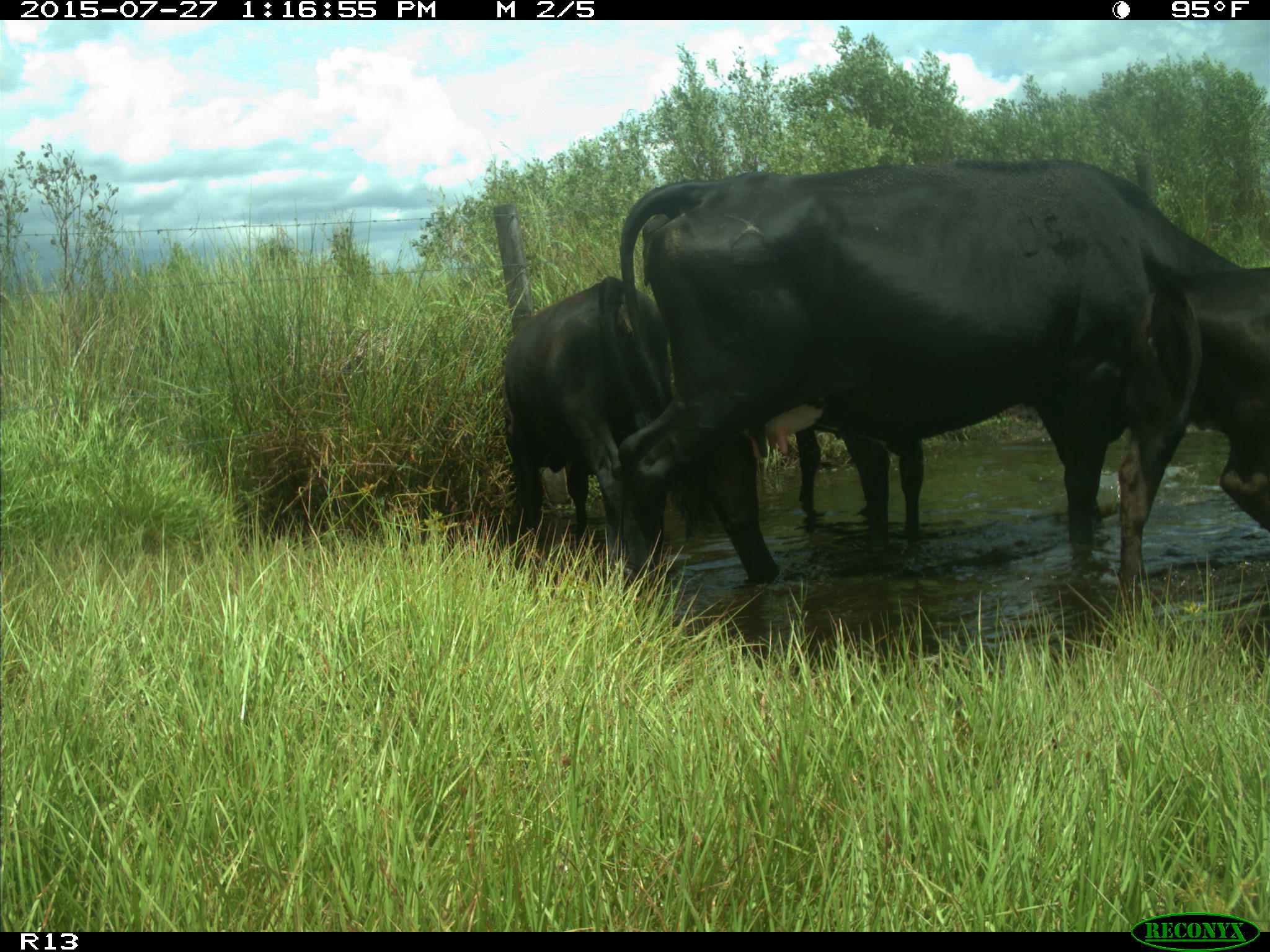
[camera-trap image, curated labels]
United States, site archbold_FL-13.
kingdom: Animalia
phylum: Chordata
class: Mammalia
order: Artiodactyla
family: Bovidae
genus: Bos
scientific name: Bos taurus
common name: domestic cow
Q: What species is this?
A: Bos taurus (domestic cow).